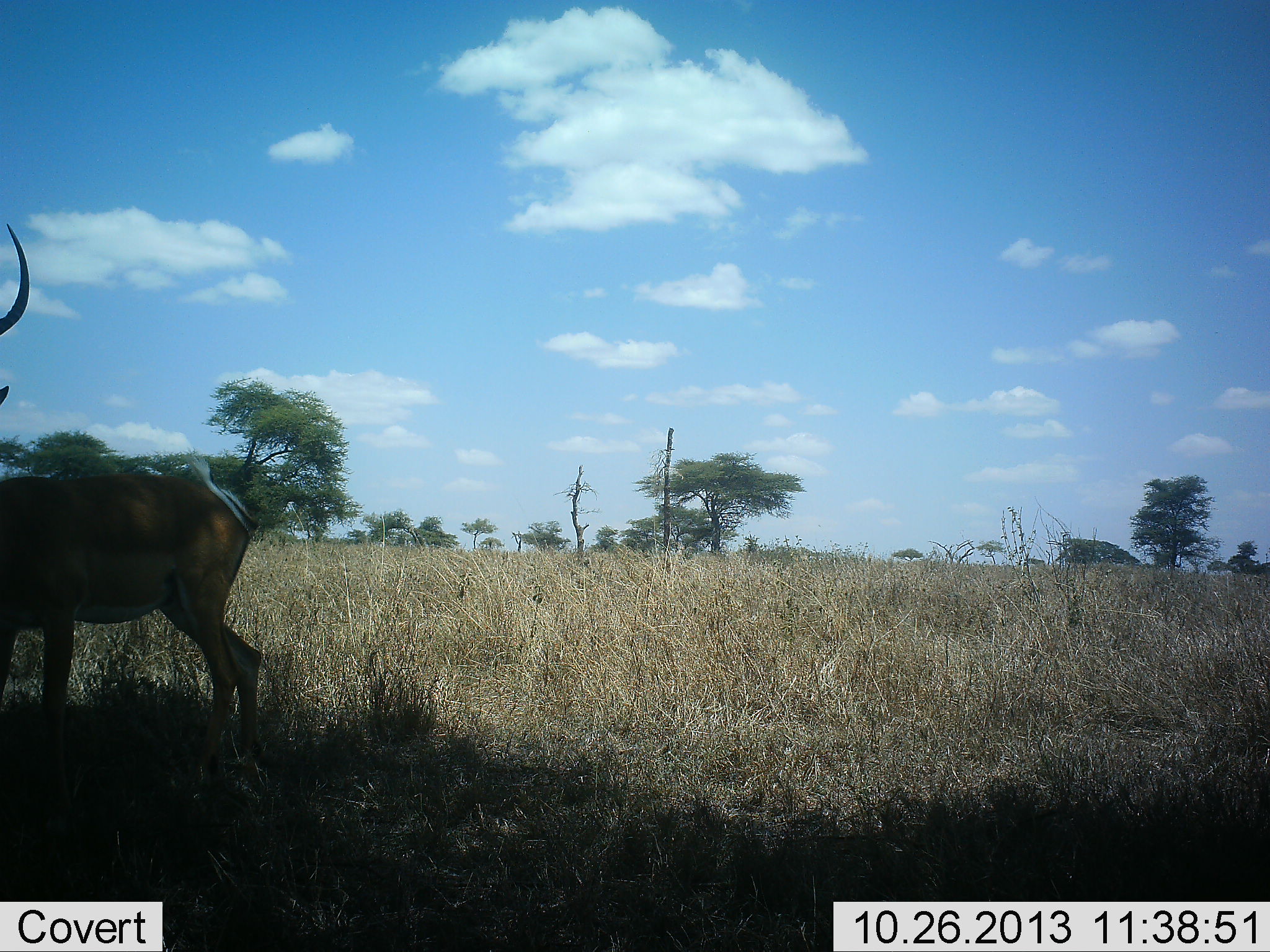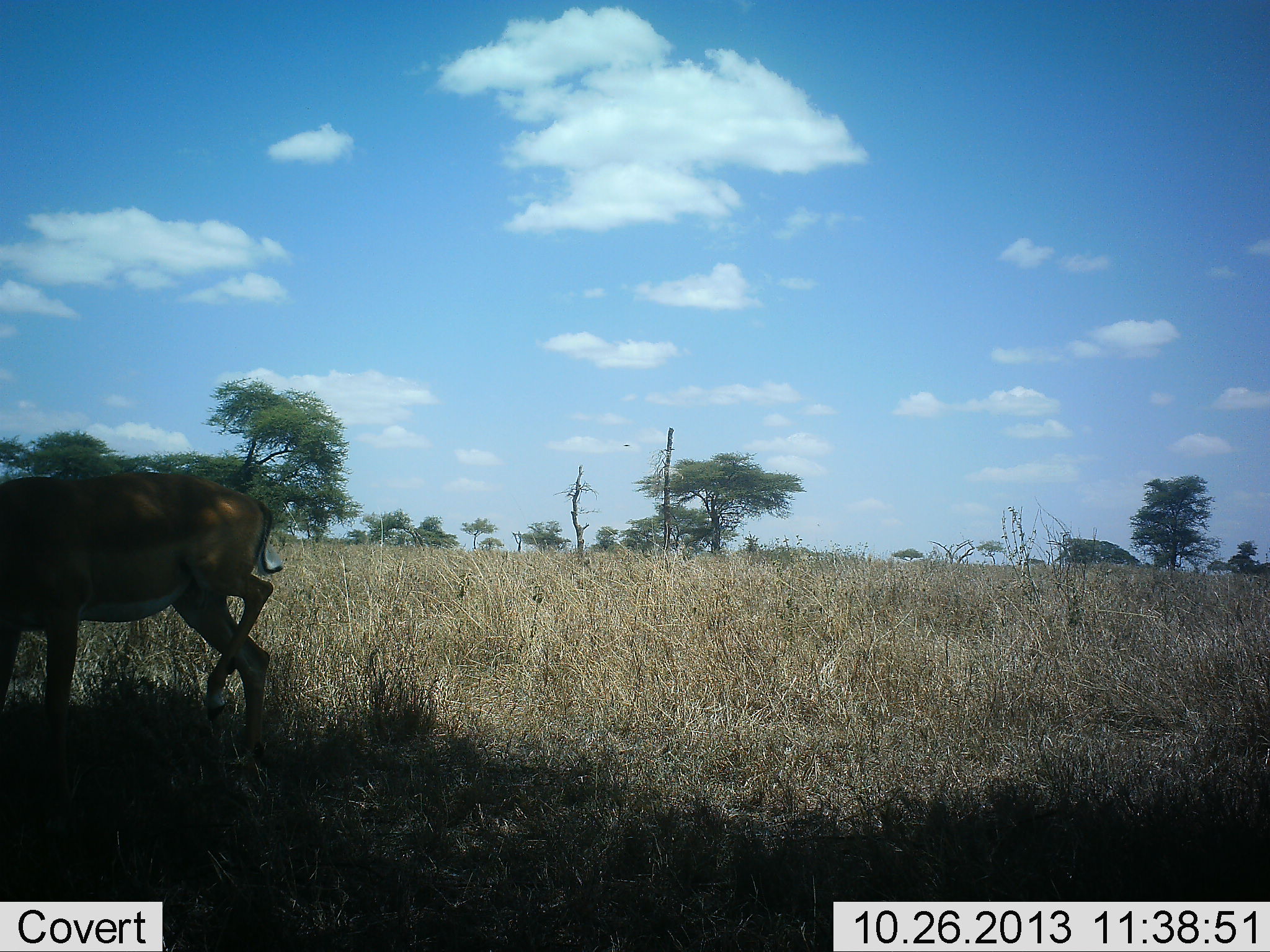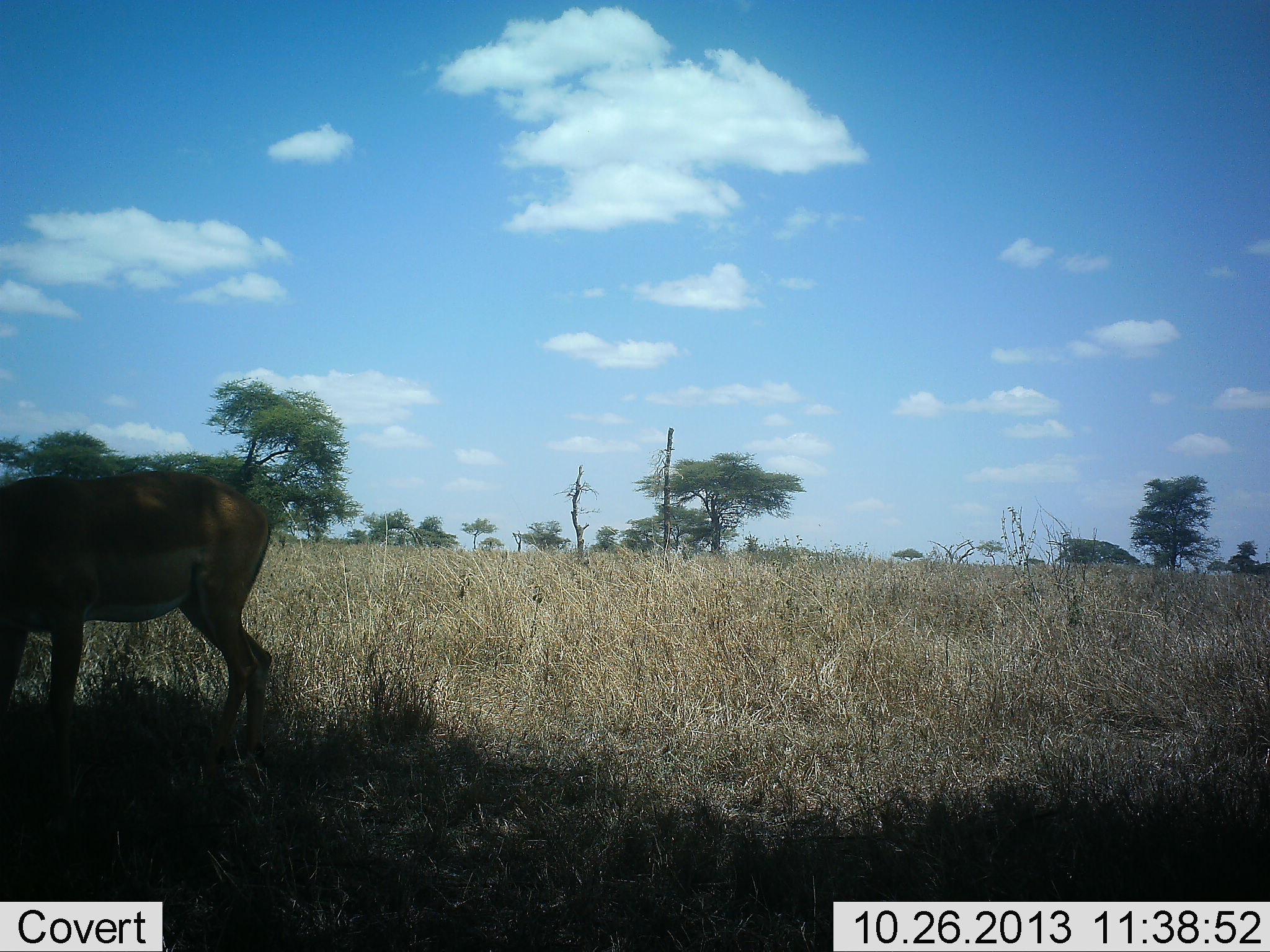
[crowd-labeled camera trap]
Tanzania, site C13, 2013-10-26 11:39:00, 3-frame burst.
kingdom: Animalia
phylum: Chordata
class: Mammalia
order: Artiodactyla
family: Bovidae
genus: Aepyceros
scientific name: Aepyceros melampus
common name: impala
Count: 1.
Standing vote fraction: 75%.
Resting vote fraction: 0%.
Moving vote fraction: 21%.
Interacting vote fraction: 0%.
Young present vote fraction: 0%.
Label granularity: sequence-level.